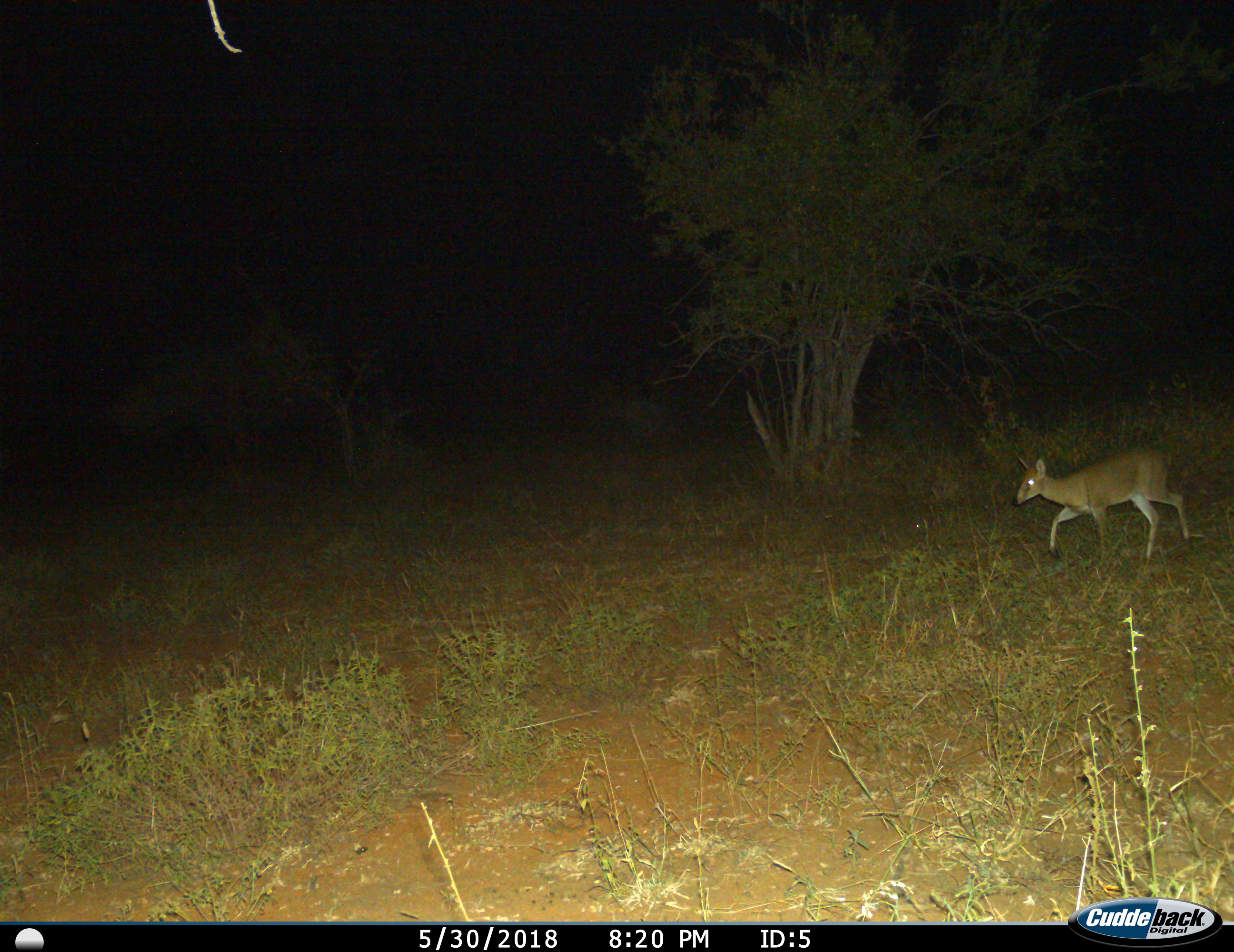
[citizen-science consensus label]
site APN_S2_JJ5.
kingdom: Animalia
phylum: Chordata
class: Mammalia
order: Artiodactyla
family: Bovidae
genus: Ourebia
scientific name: Ourebia ourebi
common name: oribi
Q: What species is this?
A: Oribi (Ourebia ourebi).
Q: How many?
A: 1.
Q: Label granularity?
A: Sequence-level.